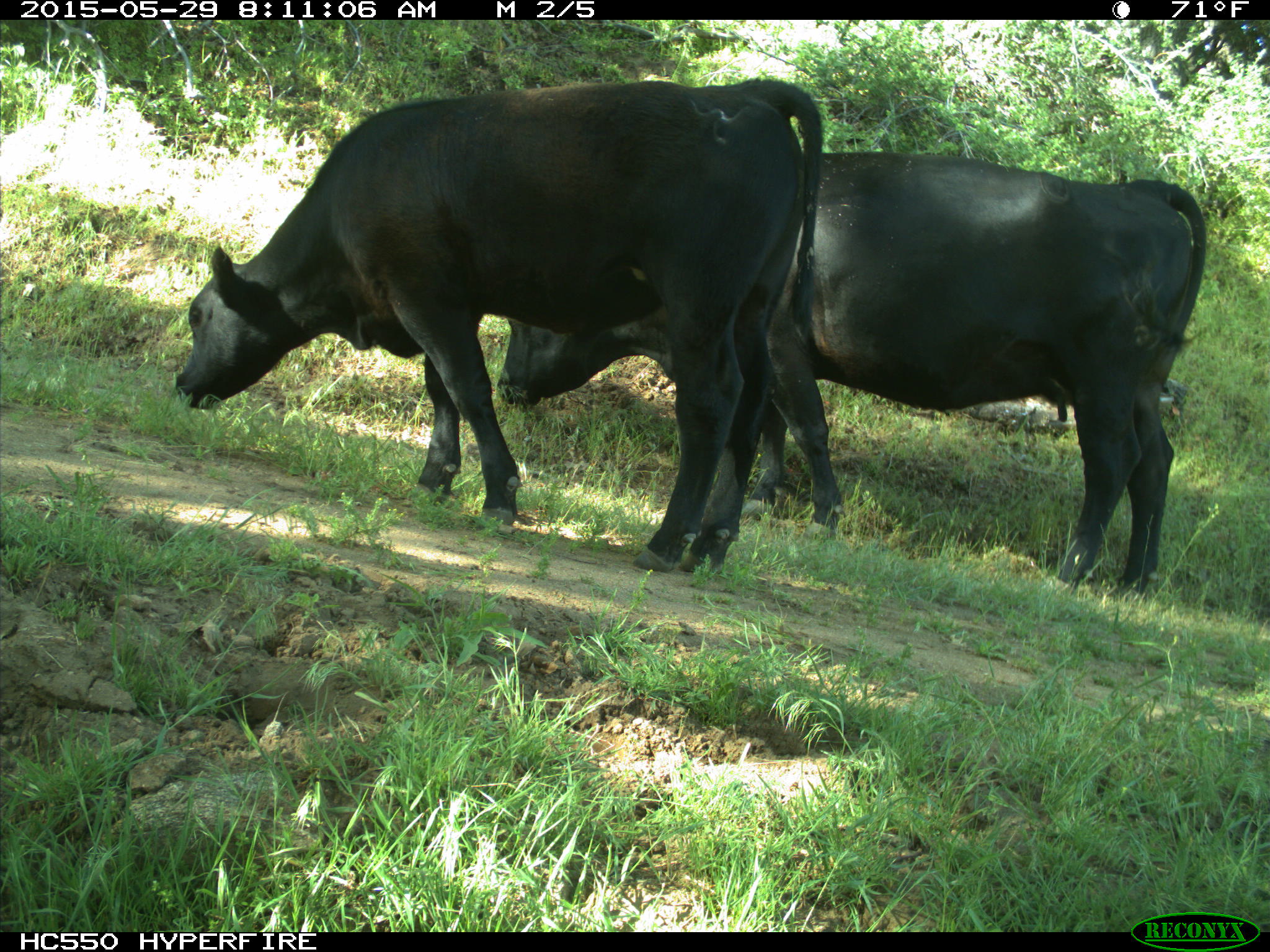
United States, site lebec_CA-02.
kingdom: Animalia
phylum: Chordata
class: Mammalia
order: Artiodactyla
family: Bovidae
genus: Bos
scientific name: Bos taurus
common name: domestic cow